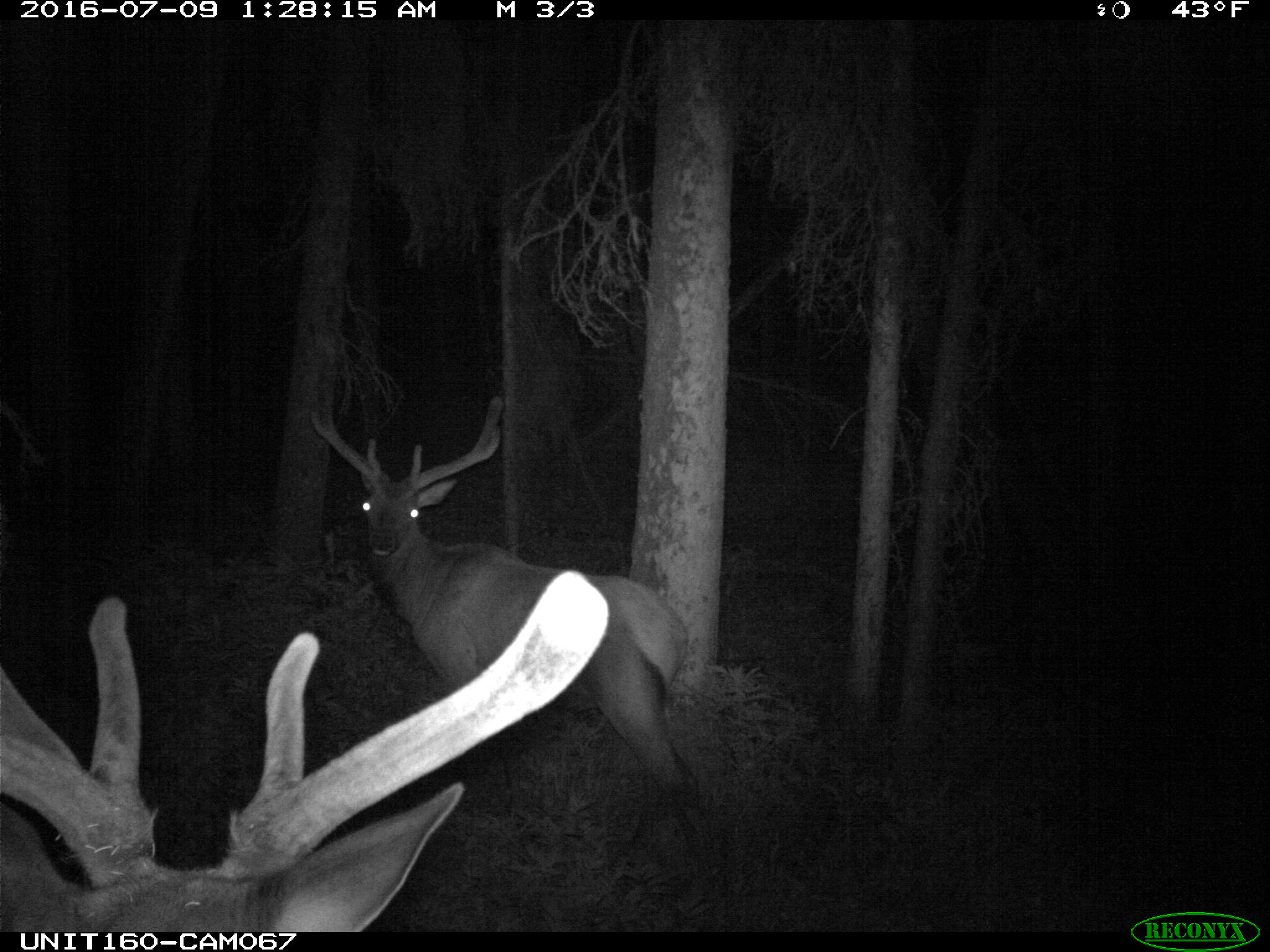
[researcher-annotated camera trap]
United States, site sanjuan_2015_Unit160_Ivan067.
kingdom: Animalia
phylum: Chordata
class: Mammalia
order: Artiodactyla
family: Cervidae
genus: Cervus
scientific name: Cervus elaphus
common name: red deer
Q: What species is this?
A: Cervus elaphus (red deer).